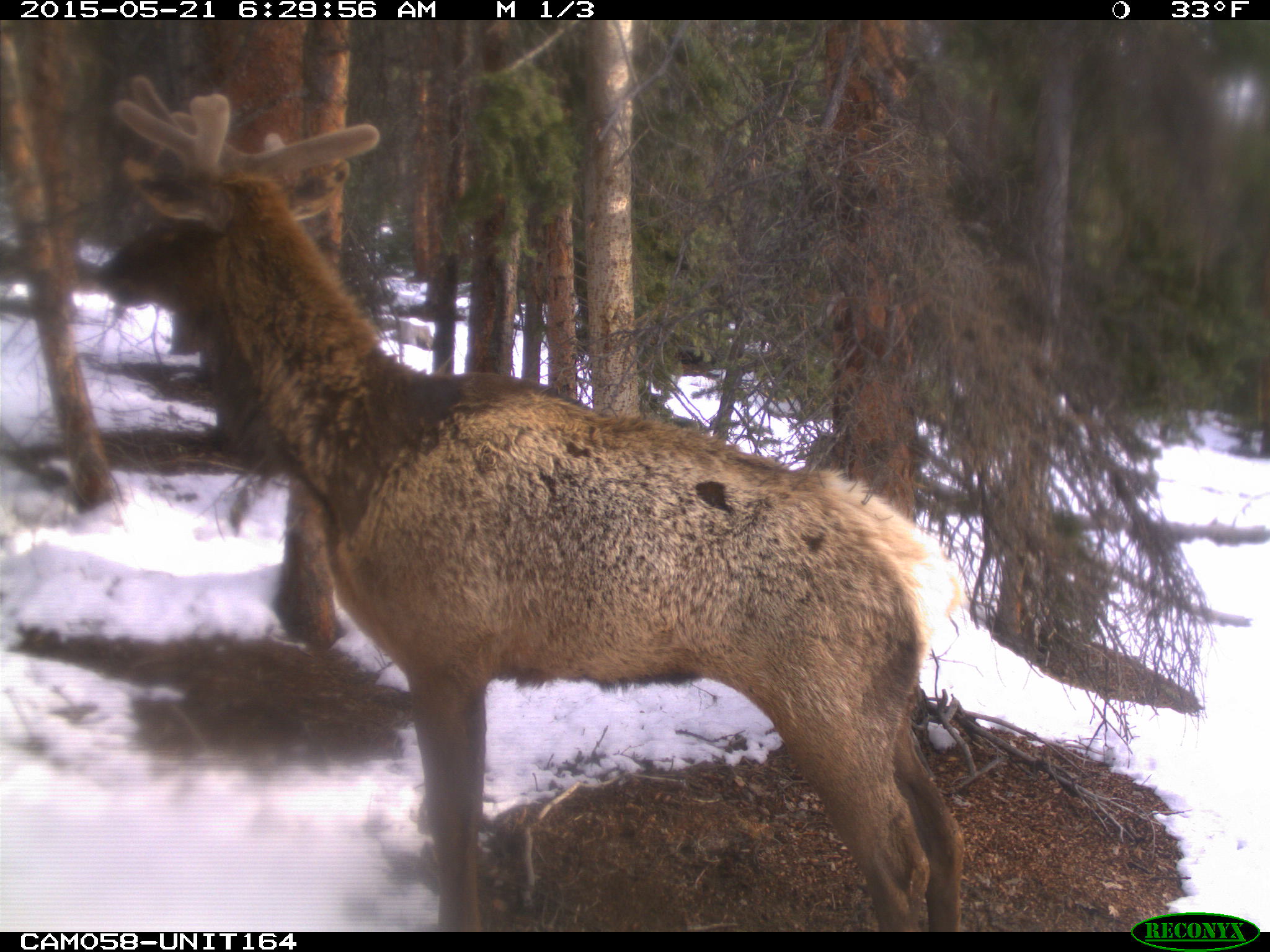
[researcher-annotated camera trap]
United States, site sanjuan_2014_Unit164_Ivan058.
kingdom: Animalia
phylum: Chordata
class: Mammalia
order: Artiodactyla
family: Cervidae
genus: Cervus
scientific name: Cervus elaphus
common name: red deer